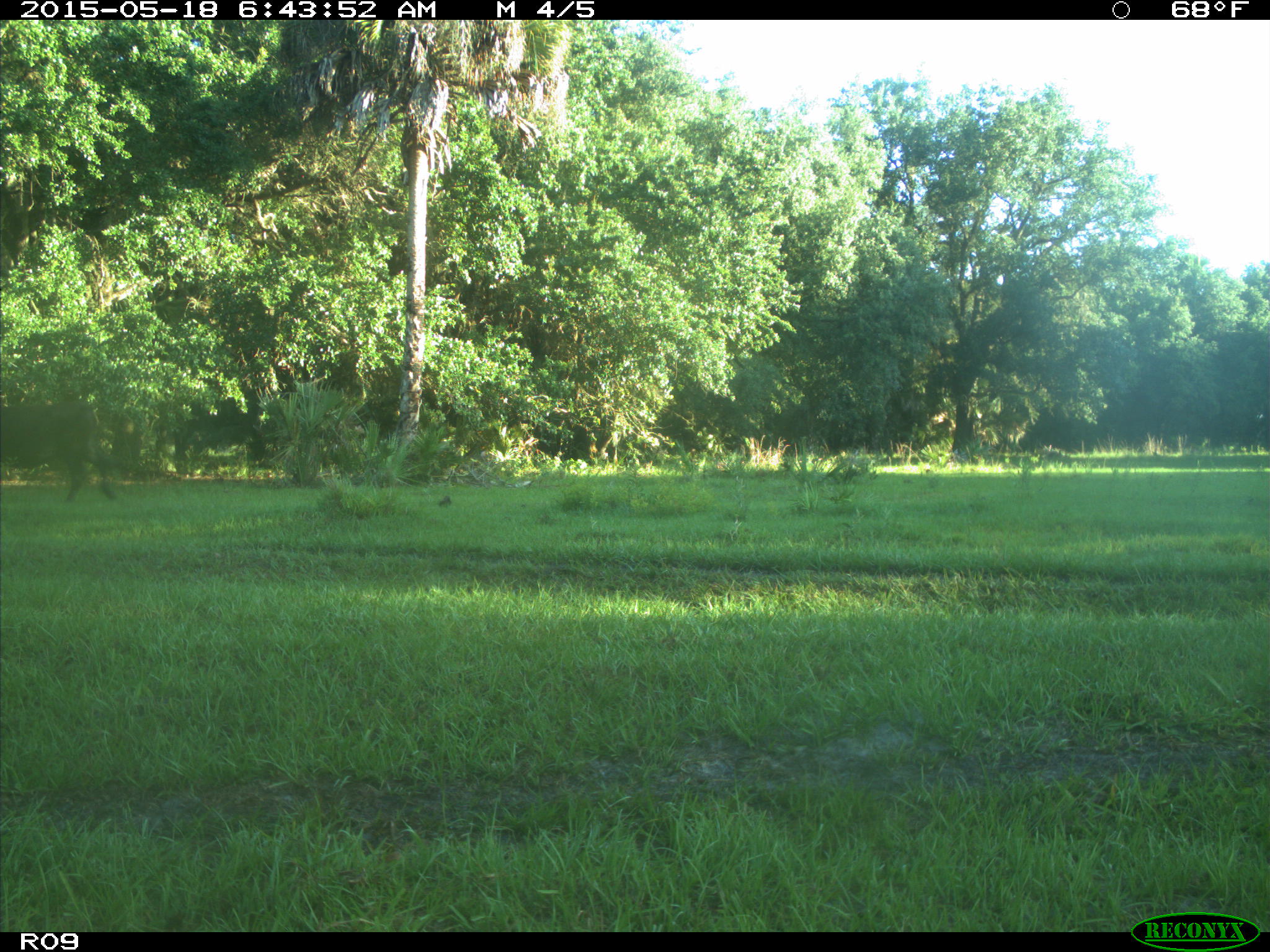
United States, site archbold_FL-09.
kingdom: Animalia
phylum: Chordata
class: Mammalia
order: Artiodactyla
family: Bovidae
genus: Bos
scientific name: Bos taurus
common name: domestic cow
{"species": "Bos taurus (domestic cow)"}